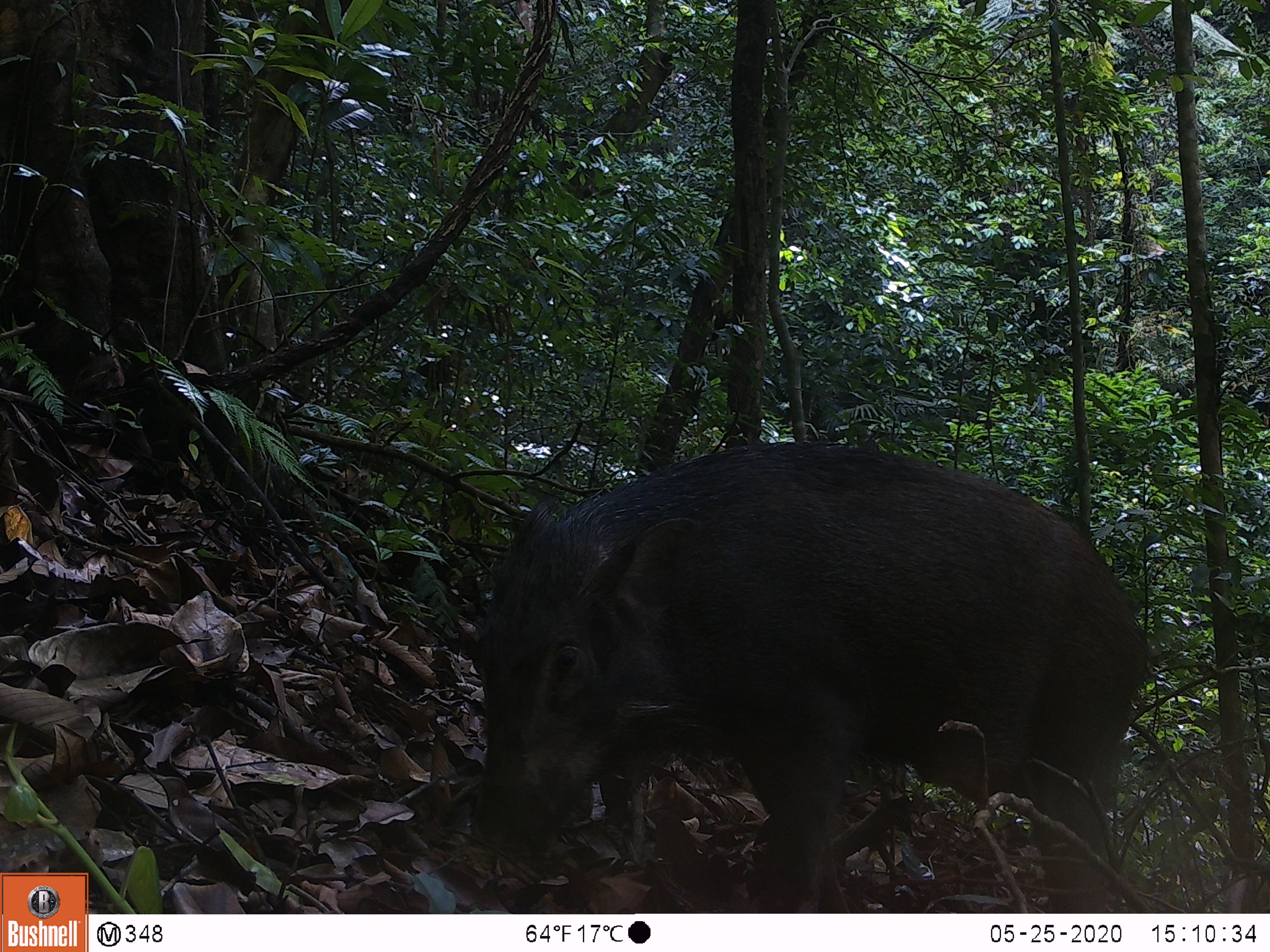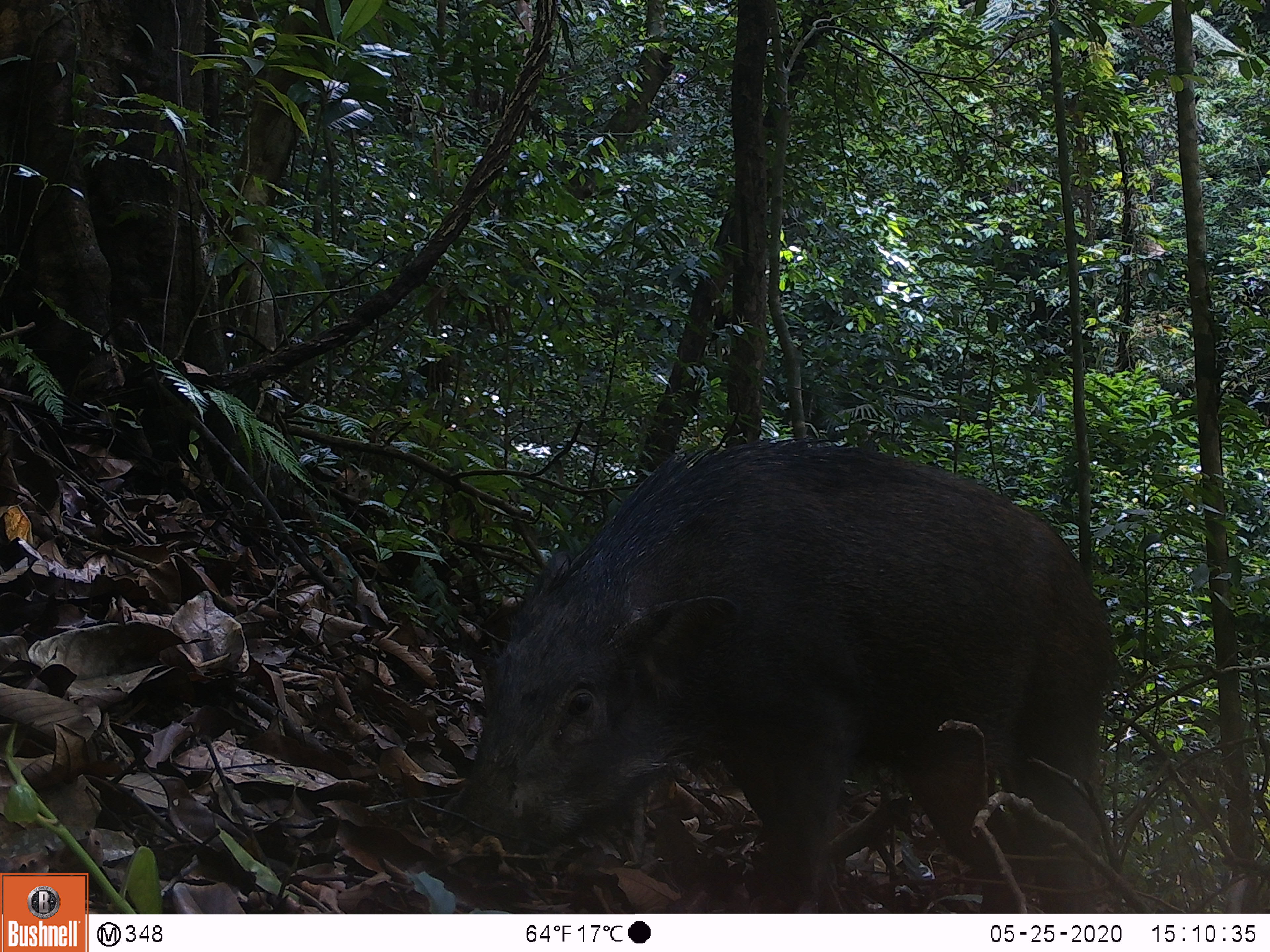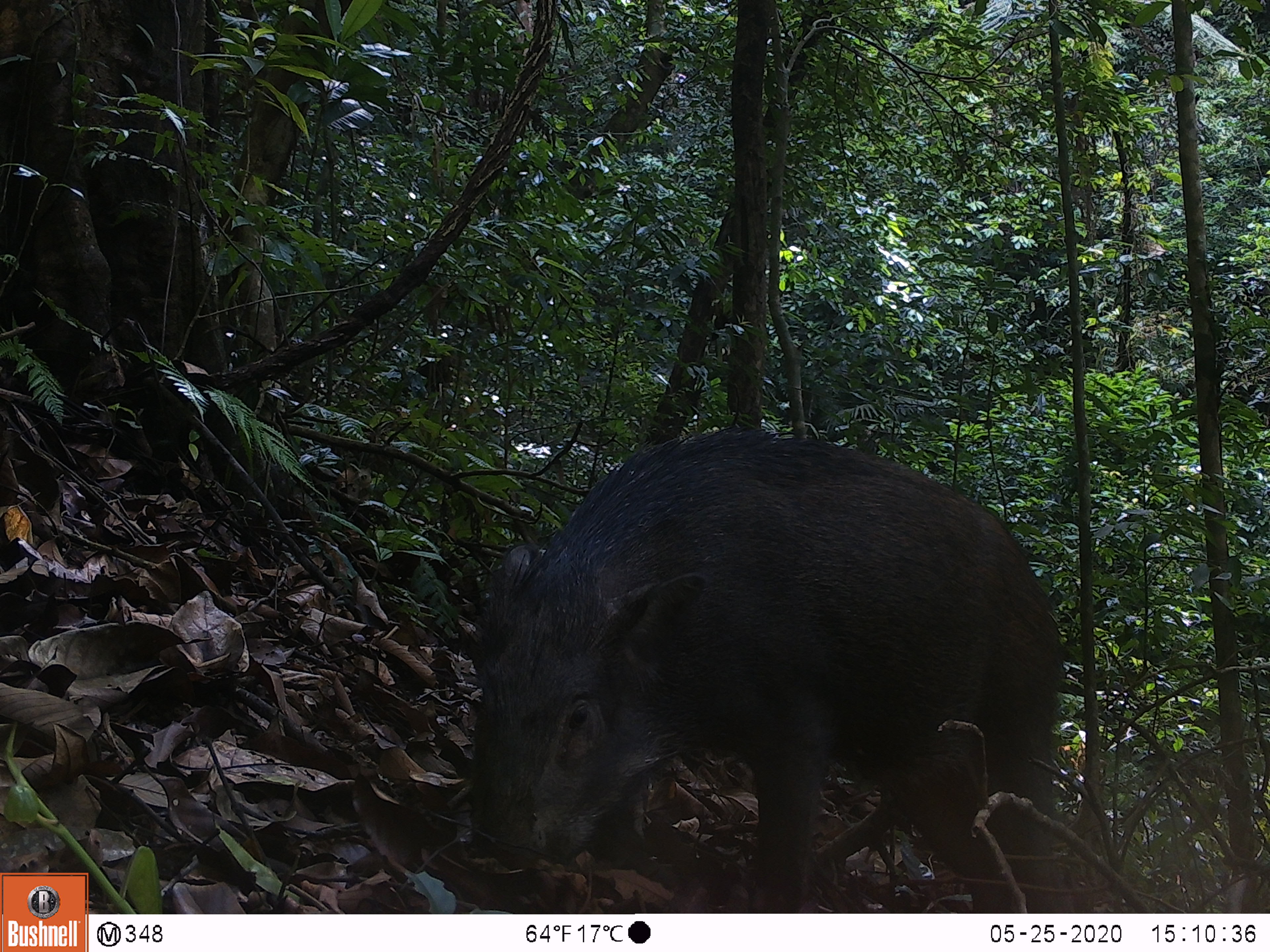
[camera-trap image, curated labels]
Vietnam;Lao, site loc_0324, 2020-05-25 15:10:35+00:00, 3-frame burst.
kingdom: Animalia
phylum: Chordata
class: Mammalia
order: Artiodactyla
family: Suidae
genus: Sus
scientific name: Sus scrofa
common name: eurasian wild pig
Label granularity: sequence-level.